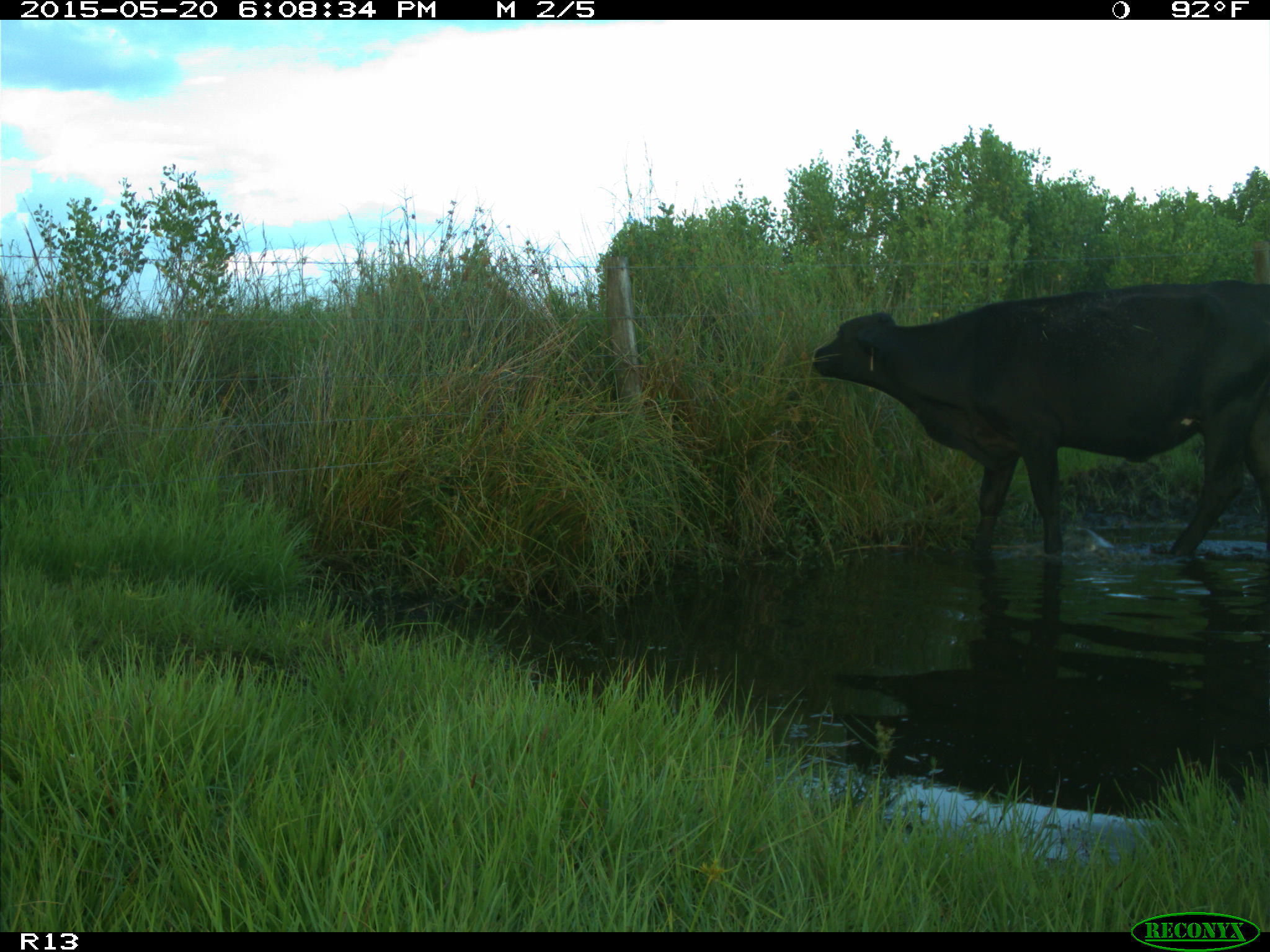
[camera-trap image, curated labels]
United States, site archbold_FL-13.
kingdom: Animalia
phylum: Chordata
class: Mammalia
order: Artiodactyla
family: Bovidae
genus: Bos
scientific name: Bos taurus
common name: domestic cow